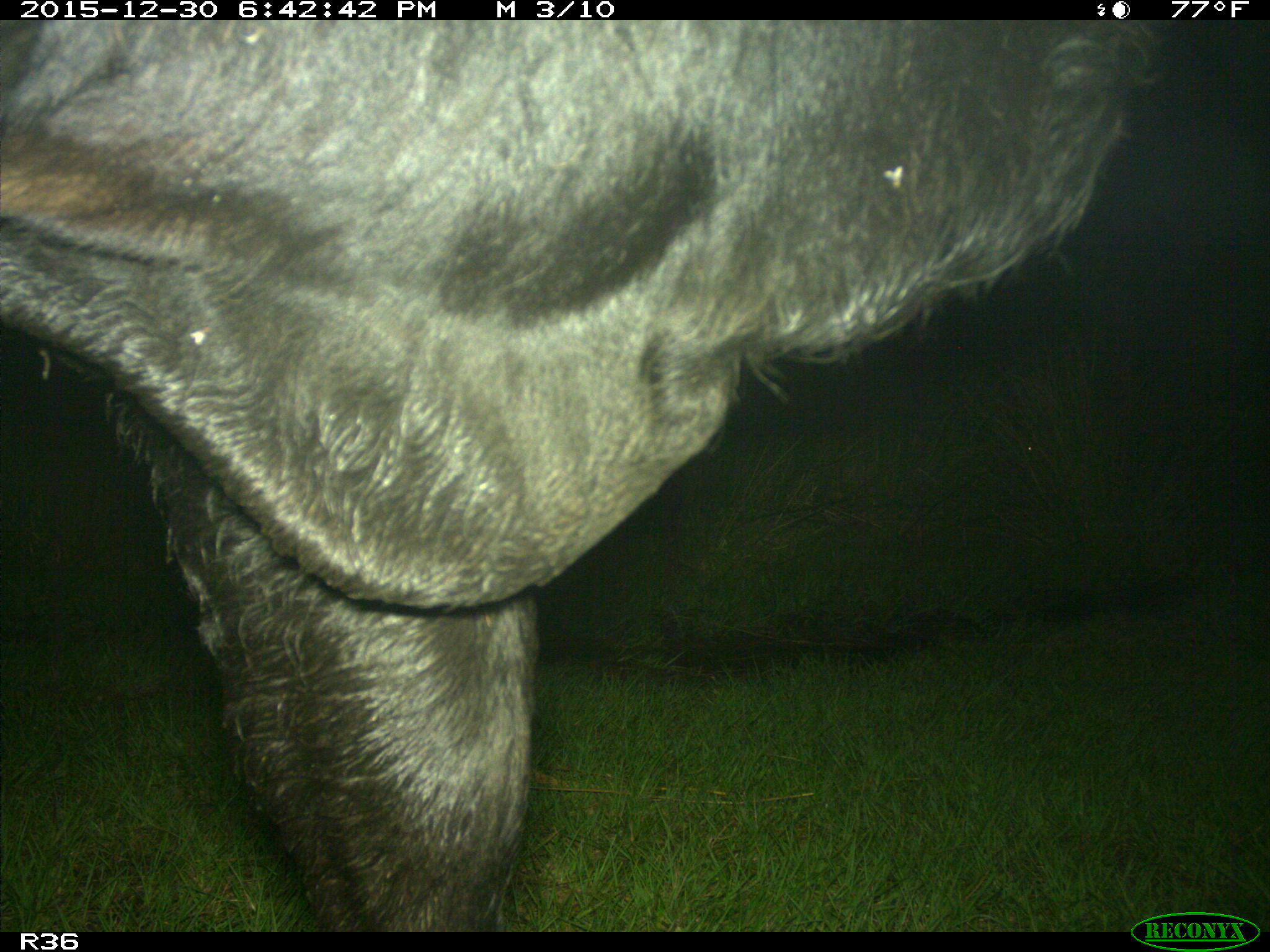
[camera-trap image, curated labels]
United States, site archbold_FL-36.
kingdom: Animalia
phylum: Chordata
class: Mammalia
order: Artiodactyla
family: Bovidae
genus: Bos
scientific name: Bos taurus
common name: domestic cow